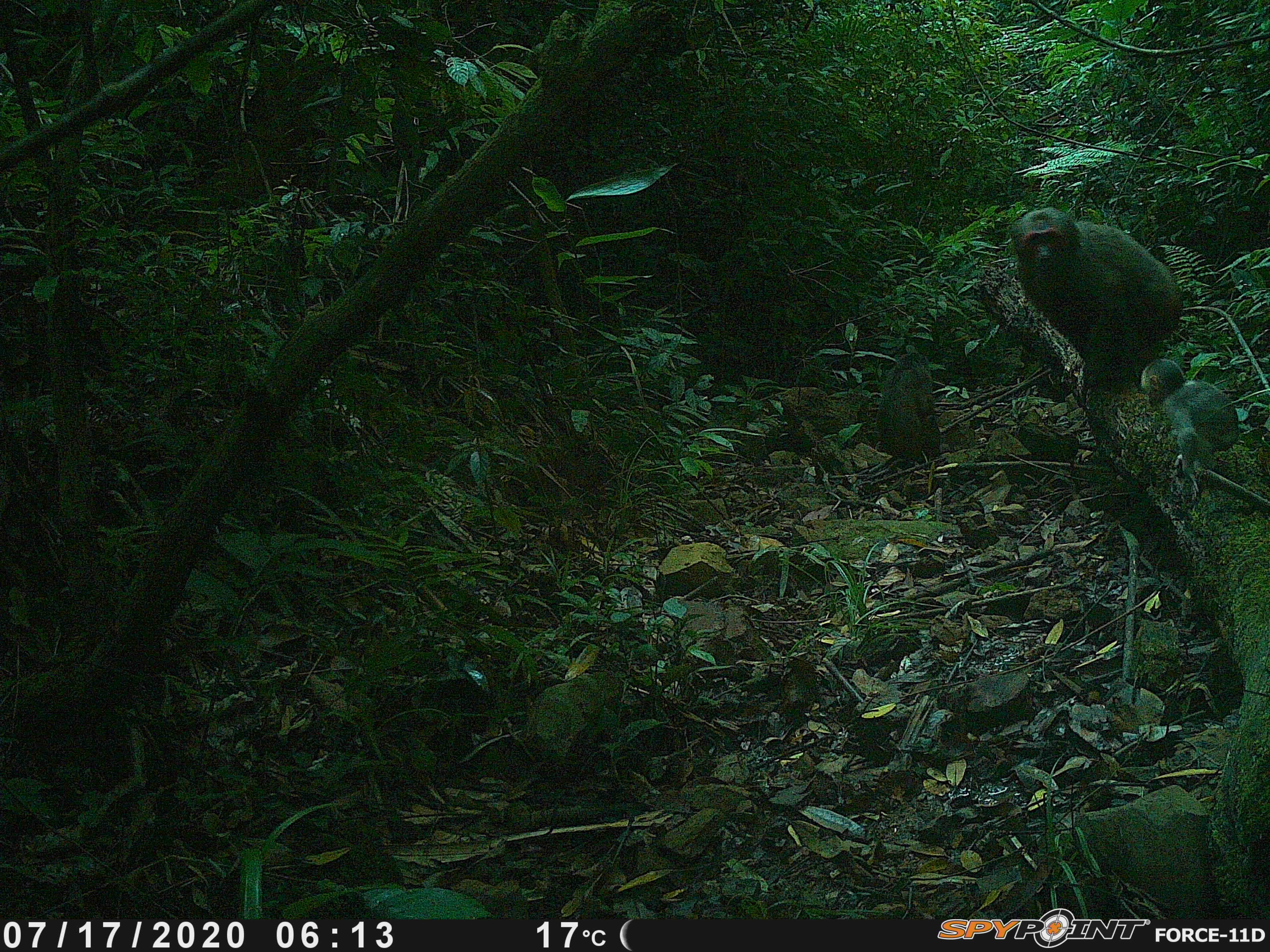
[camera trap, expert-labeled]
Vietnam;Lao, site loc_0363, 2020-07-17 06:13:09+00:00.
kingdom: Animalia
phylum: Chordata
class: Mammalia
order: Primates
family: Cercopithecidae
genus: Macaca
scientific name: Macaca arctoides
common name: stump-tailed macaque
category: stump tailed macaque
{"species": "stump tailed macaque (stump-tailed macaque) (Macaca arctoides)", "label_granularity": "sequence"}